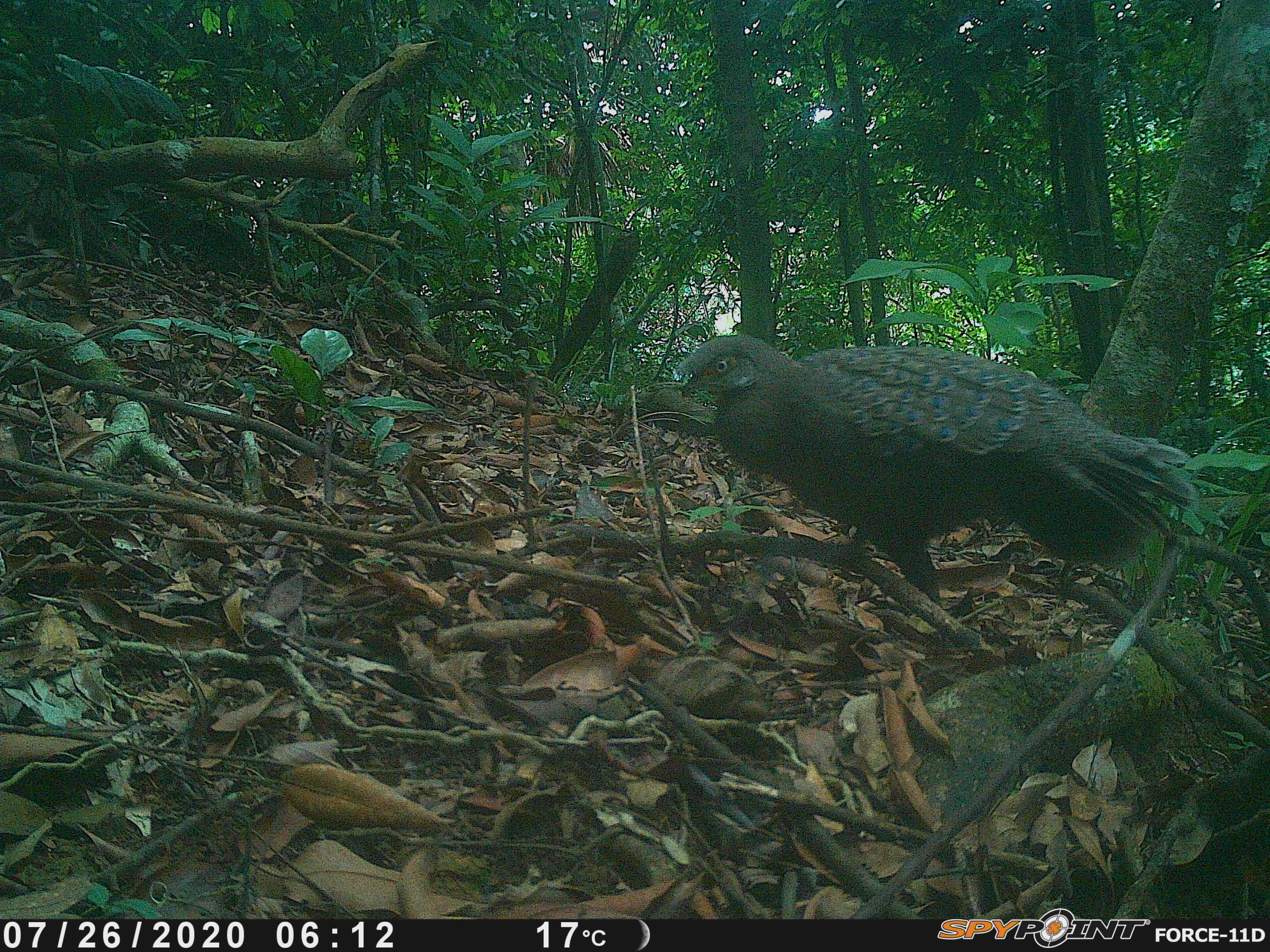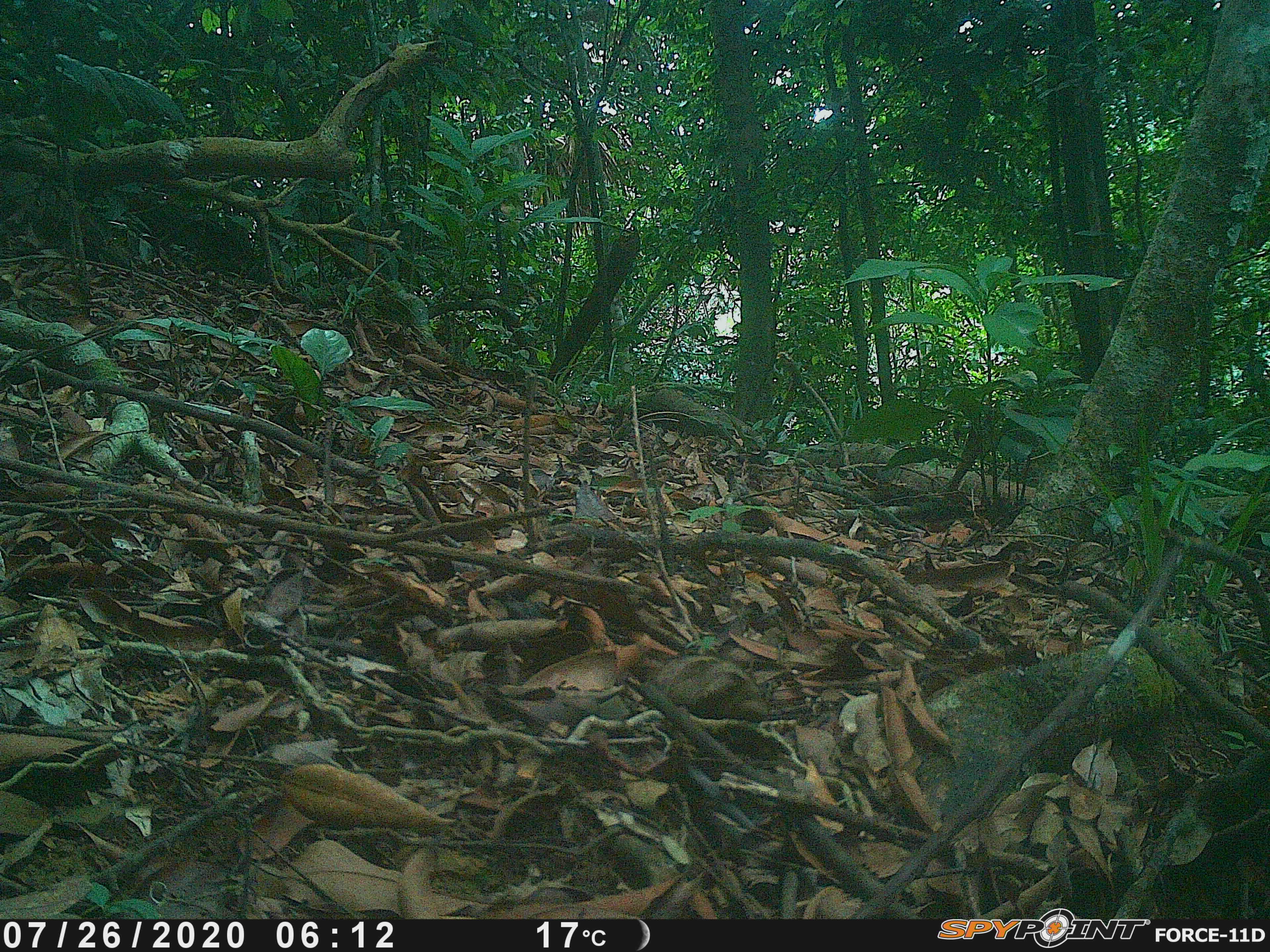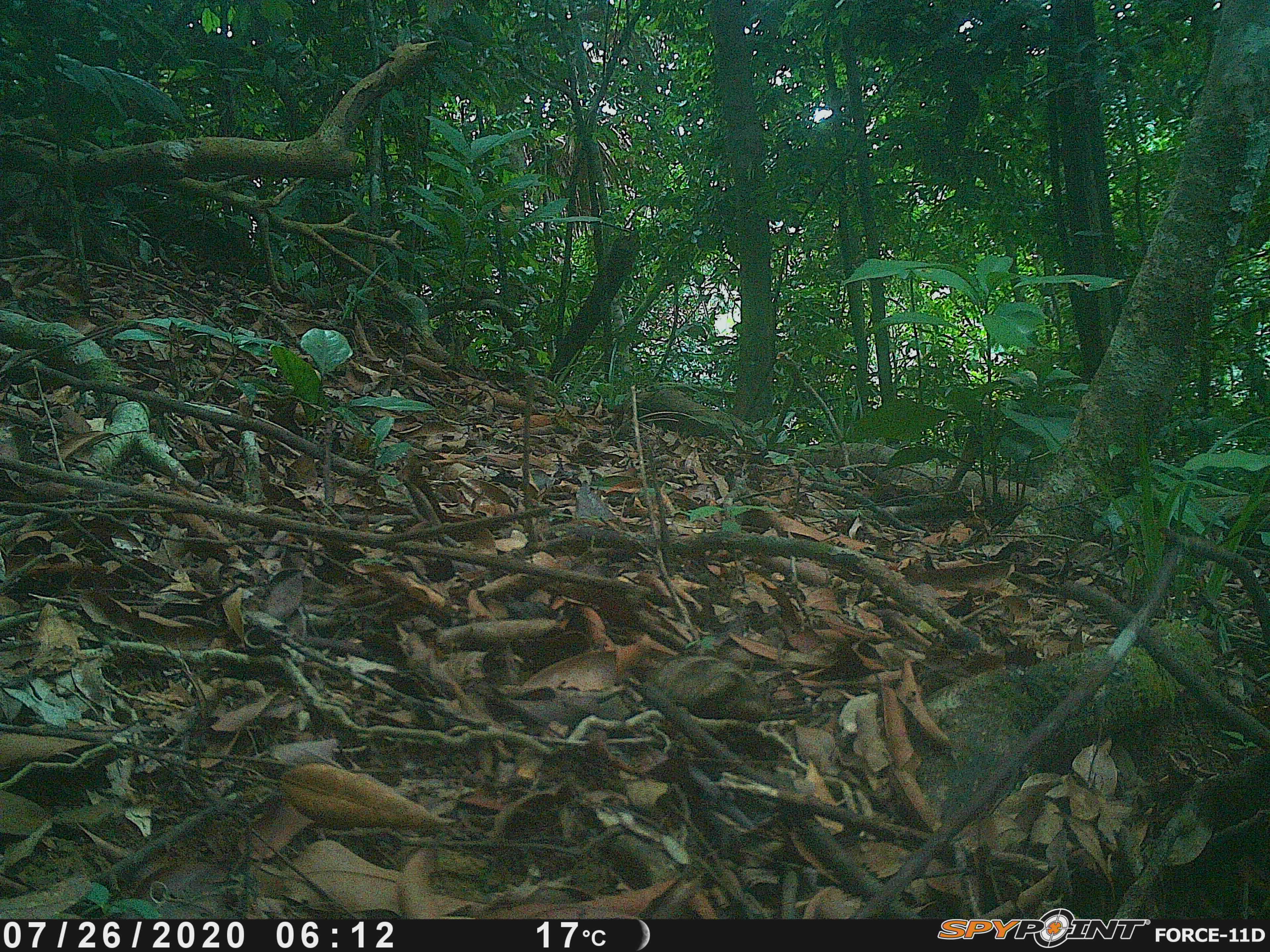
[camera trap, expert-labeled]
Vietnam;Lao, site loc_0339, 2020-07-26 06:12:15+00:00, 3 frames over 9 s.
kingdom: Animalia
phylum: Chordata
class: Aves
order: Galliformes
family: Phasianidae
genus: Polyplectron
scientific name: Polyplectron bicalcaratum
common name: gray peacock-pheasant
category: grey peacock pheasant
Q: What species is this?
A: Grey peacock pheasant (gray peacock-pheasant) (Polyplectron bicalcaratum).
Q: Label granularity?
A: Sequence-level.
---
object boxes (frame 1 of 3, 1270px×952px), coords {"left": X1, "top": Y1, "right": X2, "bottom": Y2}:
grey peacock pheasant: {"left": 673, "top": 333, "right": 1199, "bottom": 606}